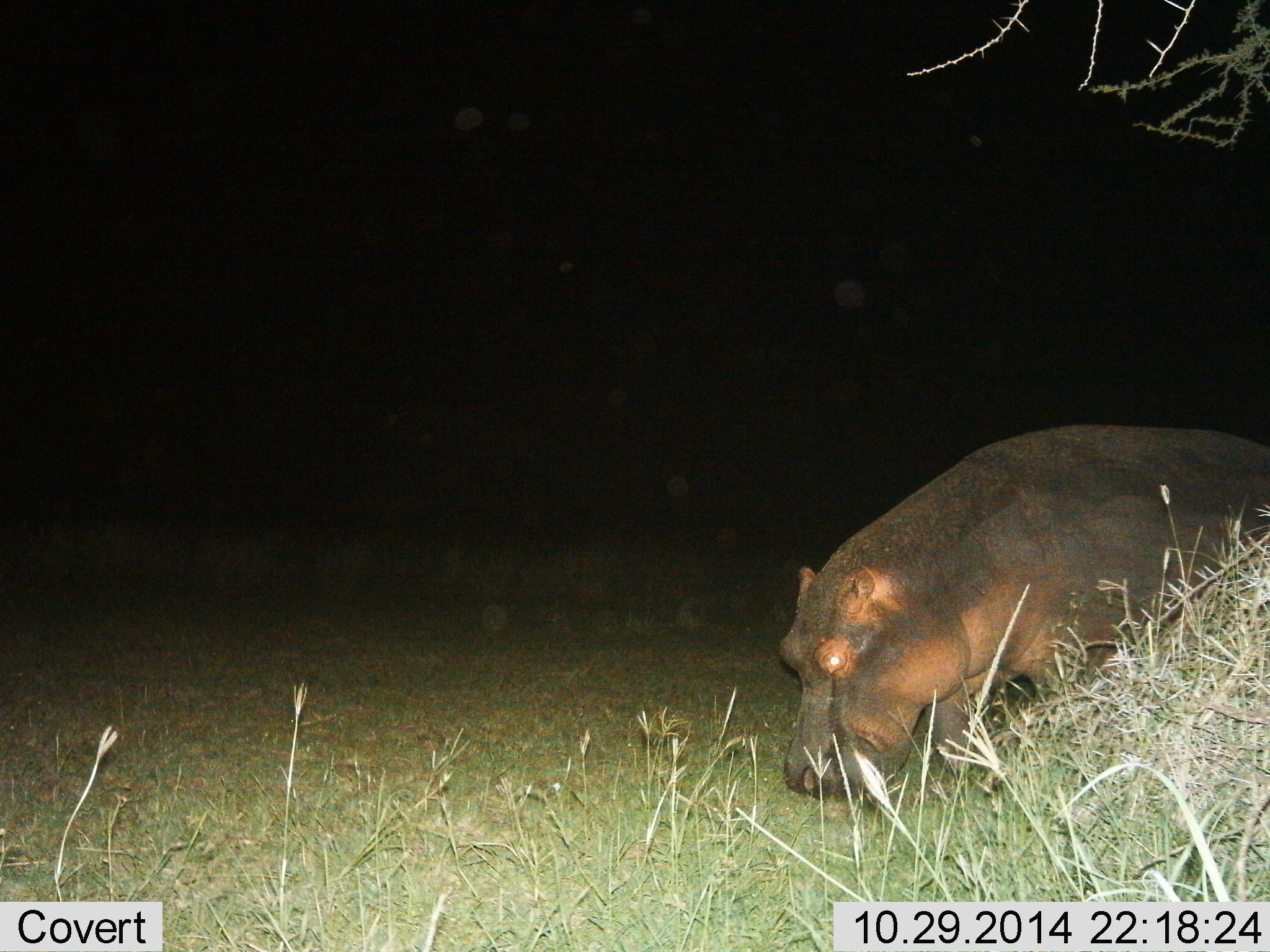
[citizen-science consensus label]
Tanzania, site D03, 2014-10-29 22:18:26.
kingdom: Animalia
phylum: Chordata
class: Mammalia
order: Artiodactyla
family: Hippopotamidae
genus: Hippopotamus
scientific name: Hippopotamus amphibius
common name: hippopotamus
Hippopotamus (Hippopotamus amphibius), count 1. Behavior (volunteer vote fractions): standing 10%, resting 0%, moving 30%, interacting 0%. Young present (vote fraction): 0%. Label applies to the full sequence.